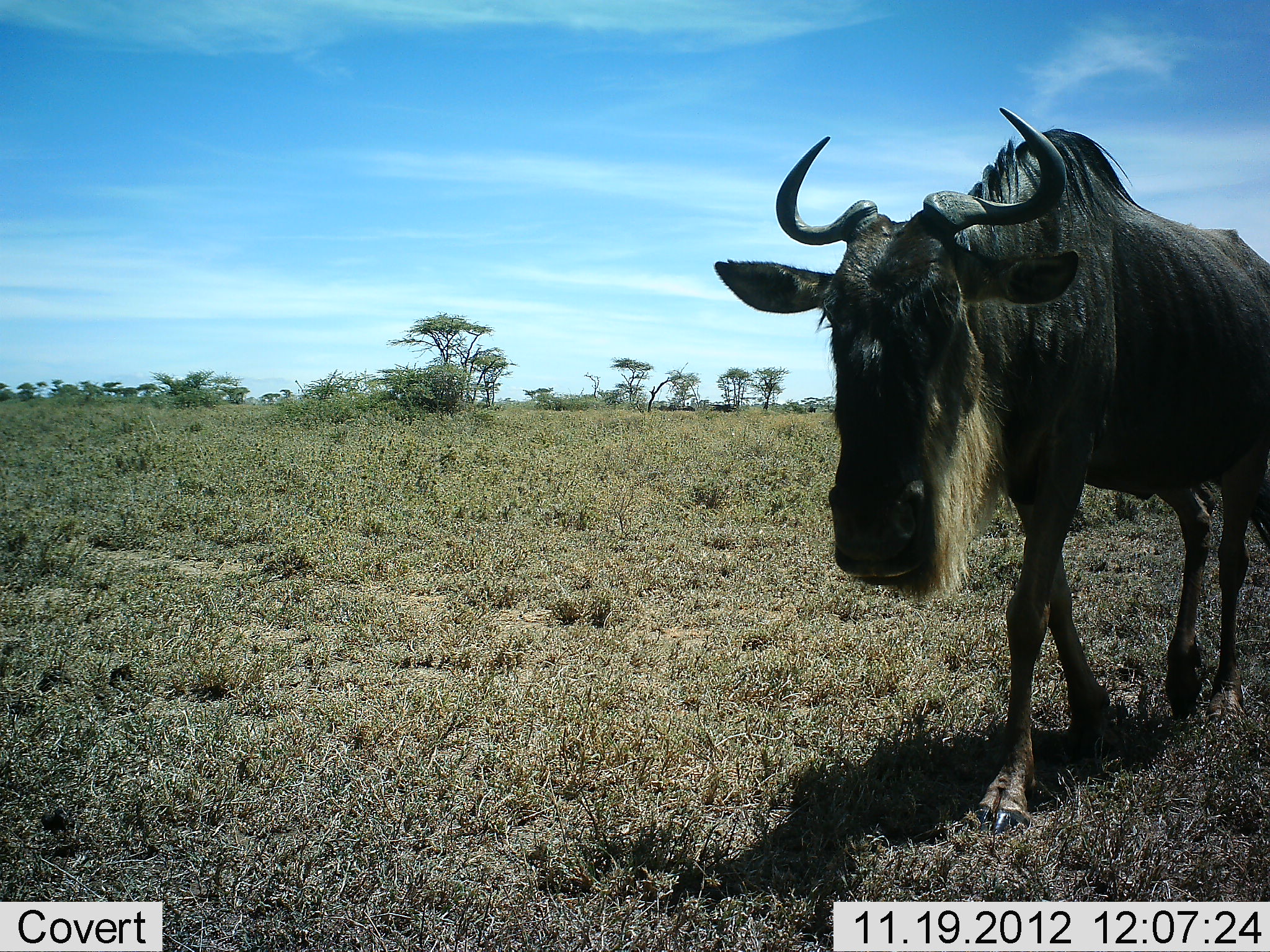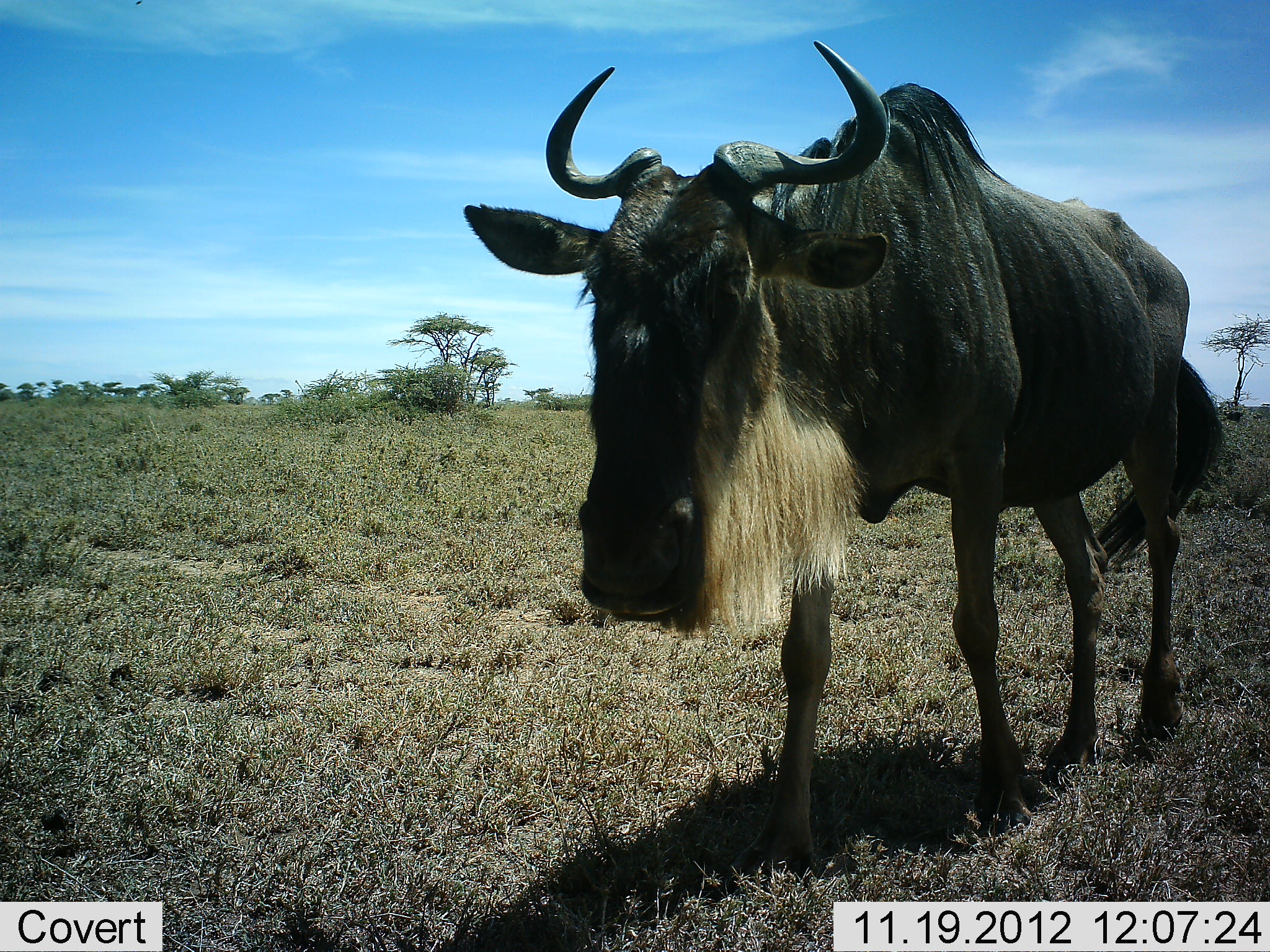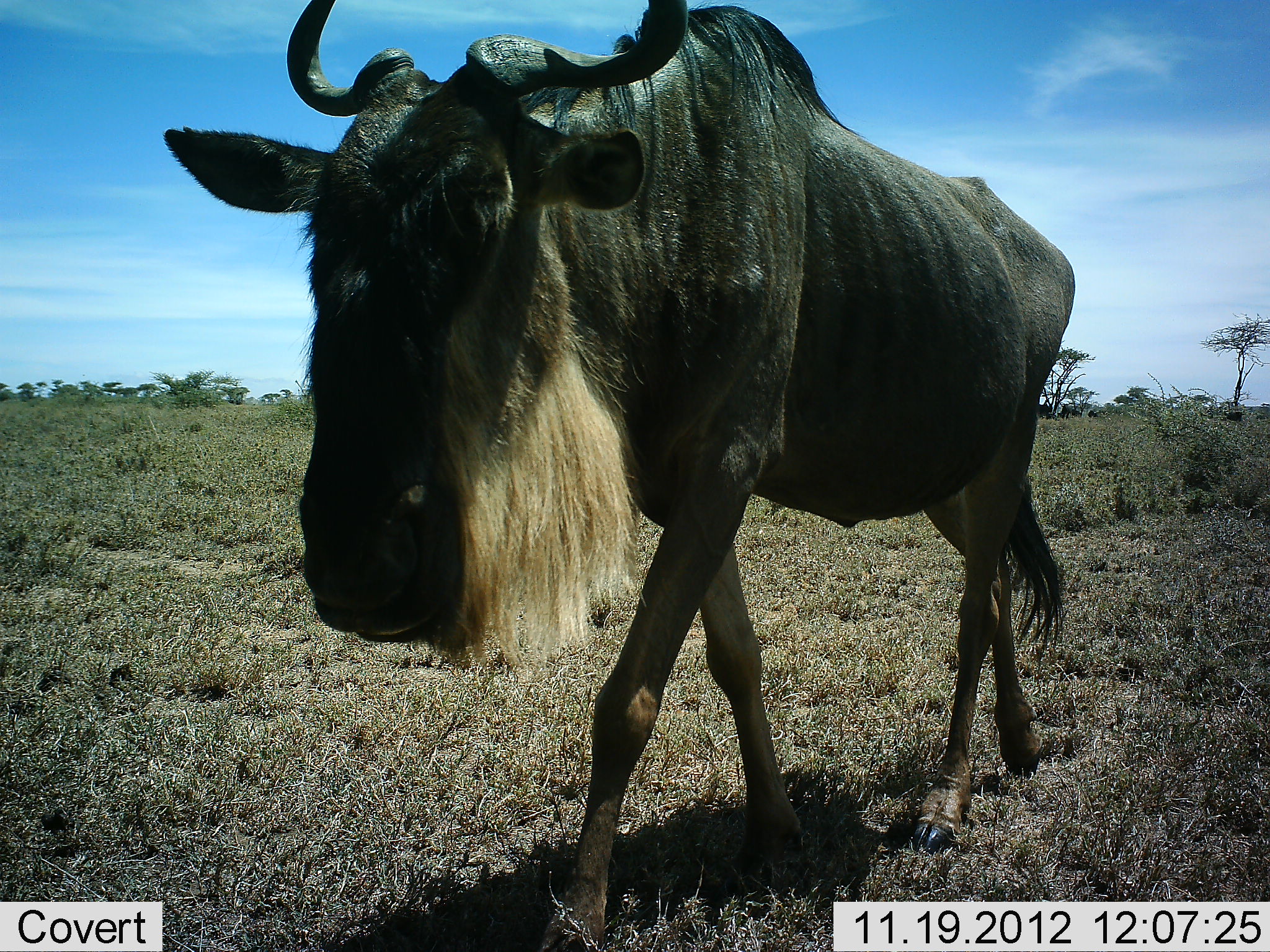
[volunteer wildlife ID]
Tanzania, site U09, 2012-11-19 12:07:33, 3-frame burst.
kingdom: Animalia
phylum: Chordata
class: Mammalia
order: Artiodactyla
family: Bovidae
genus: Connochaetes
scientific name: Connochaetes taurinus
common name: blue wildebeest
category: wildebeest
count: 1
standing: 20%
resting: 0%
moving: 80%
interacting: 0%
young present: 0%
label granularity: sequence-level